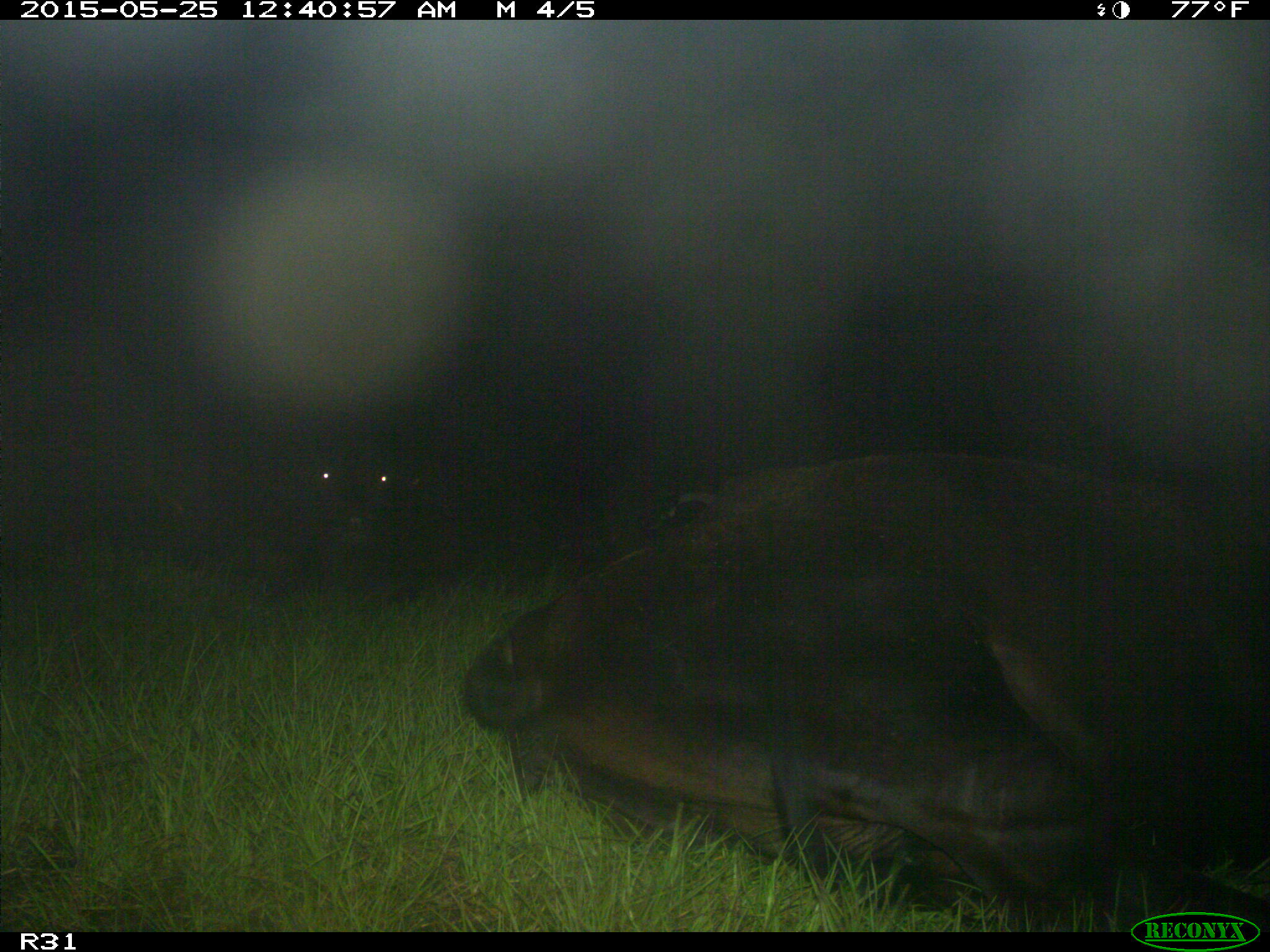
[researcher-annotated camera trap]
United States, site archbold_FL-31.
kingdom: Animalia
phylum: Chordata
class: Mammalia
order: Artiodactyla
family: Bovidae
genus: Bos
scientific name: Bos taurus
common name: domestic cow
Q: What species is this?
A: Bos taurus (domestic cow).